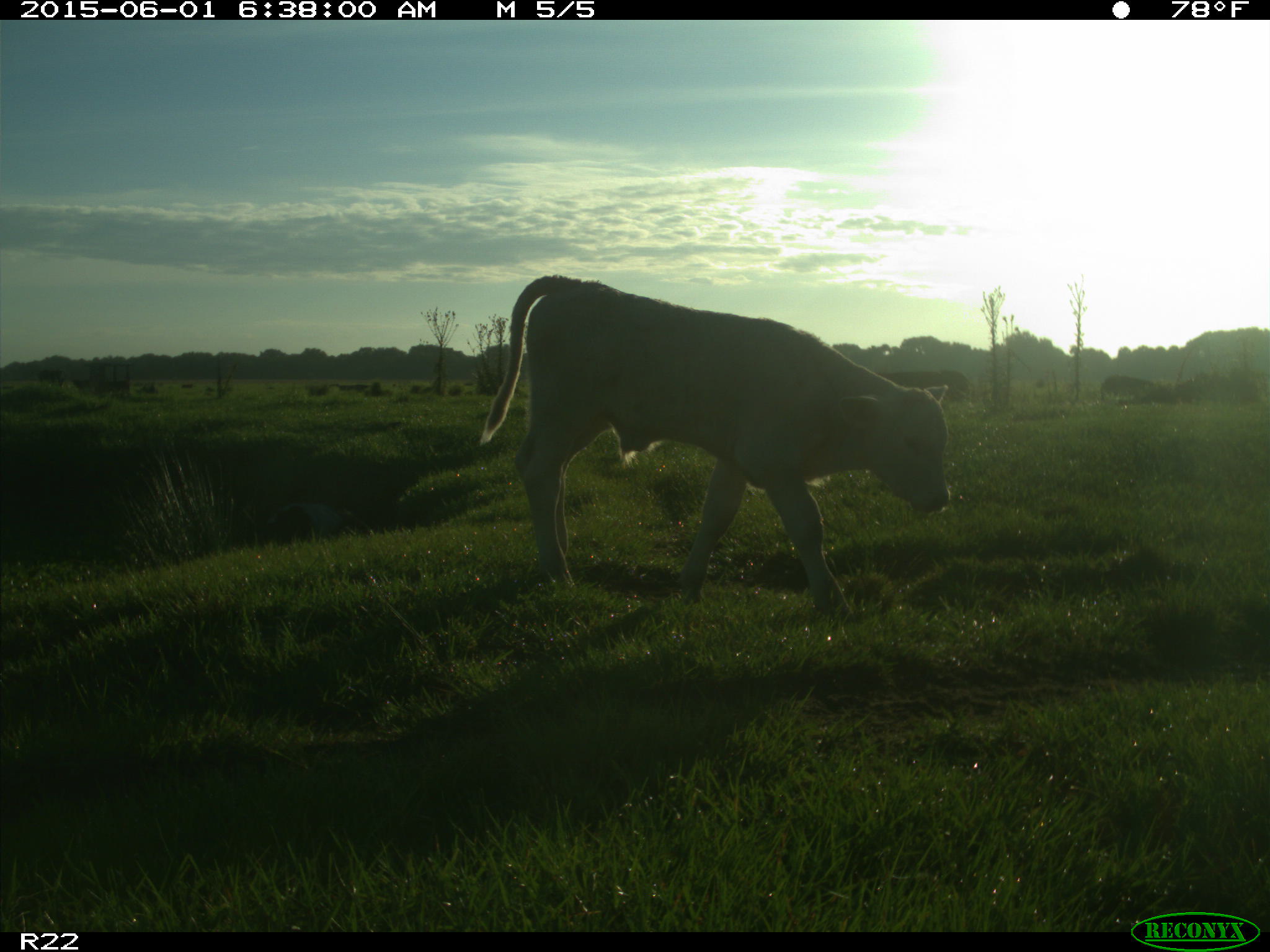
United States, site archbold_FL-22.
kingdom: Animalia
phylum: Chordata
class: Mammalia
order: Artiodactyla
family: Bovidae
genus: Bos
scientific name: Bos taurus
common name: domestic cow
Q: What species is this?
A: Bos taurus (domestic cow).